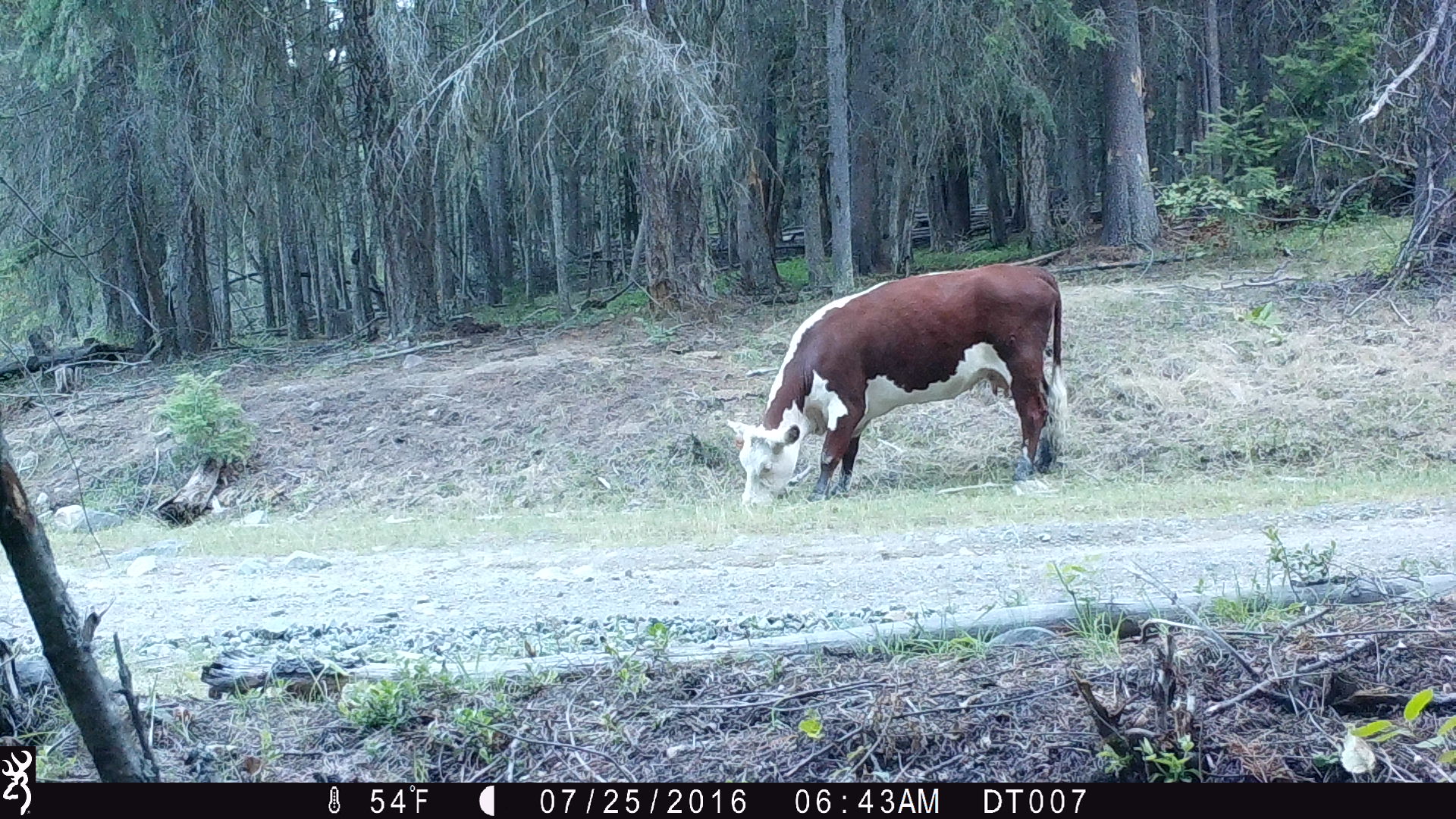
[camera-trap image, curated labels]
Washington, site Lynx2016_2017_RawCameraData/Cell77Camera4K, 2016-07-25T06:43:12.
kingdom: Animalia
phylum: Chordata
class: Mammalia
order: Artiodactyla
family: Bovidae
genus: Bos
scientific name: Bos taurus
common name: domestic cattle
Domestic cattle (Bos taurus). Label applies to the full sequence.